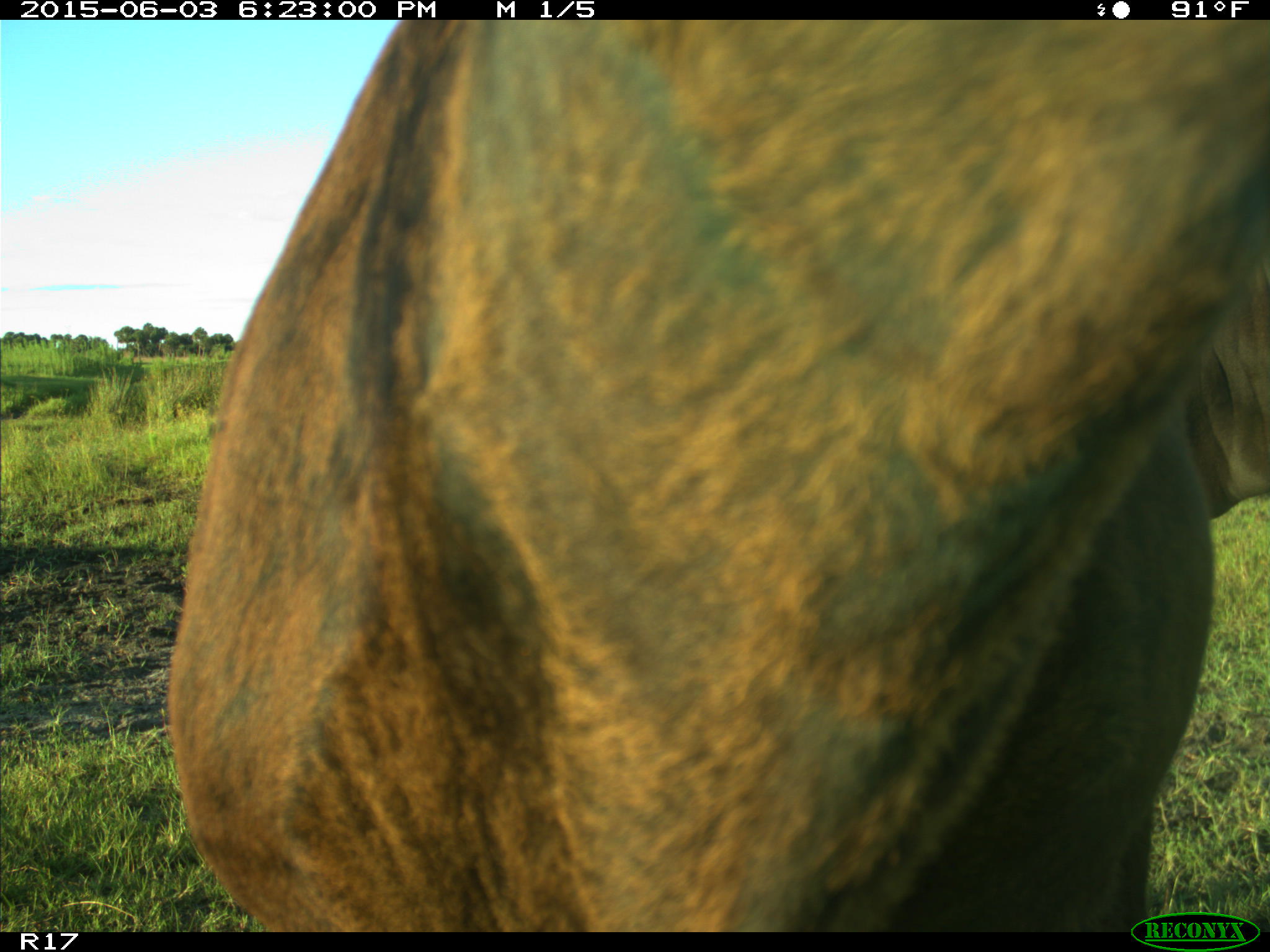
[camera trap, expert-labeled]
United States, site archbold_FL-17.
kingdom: Animalia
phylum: Chordata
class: Mammalia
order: Artiodactyla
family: Bovidae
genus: Bos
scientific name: Bos taurus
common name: domestic cow